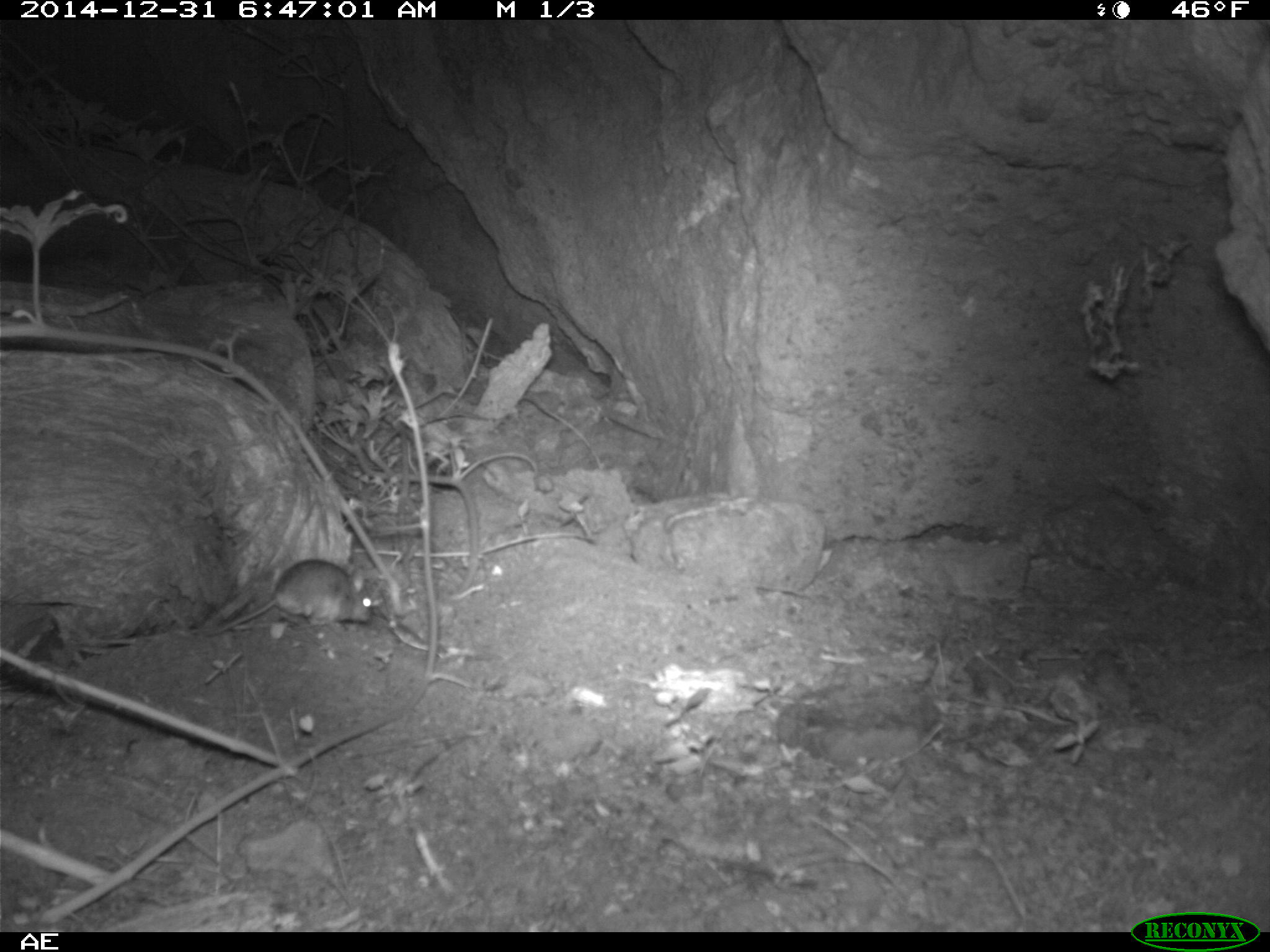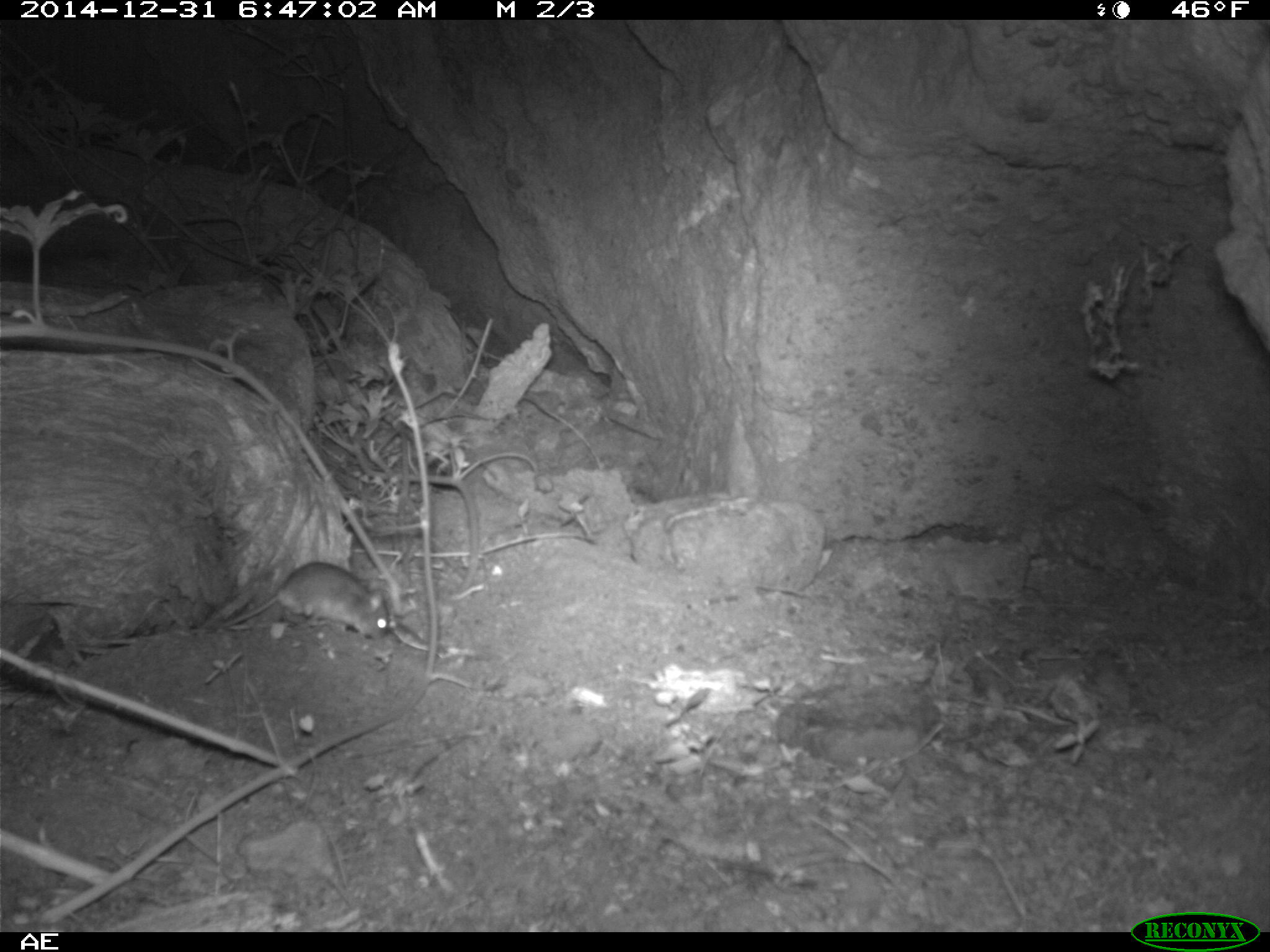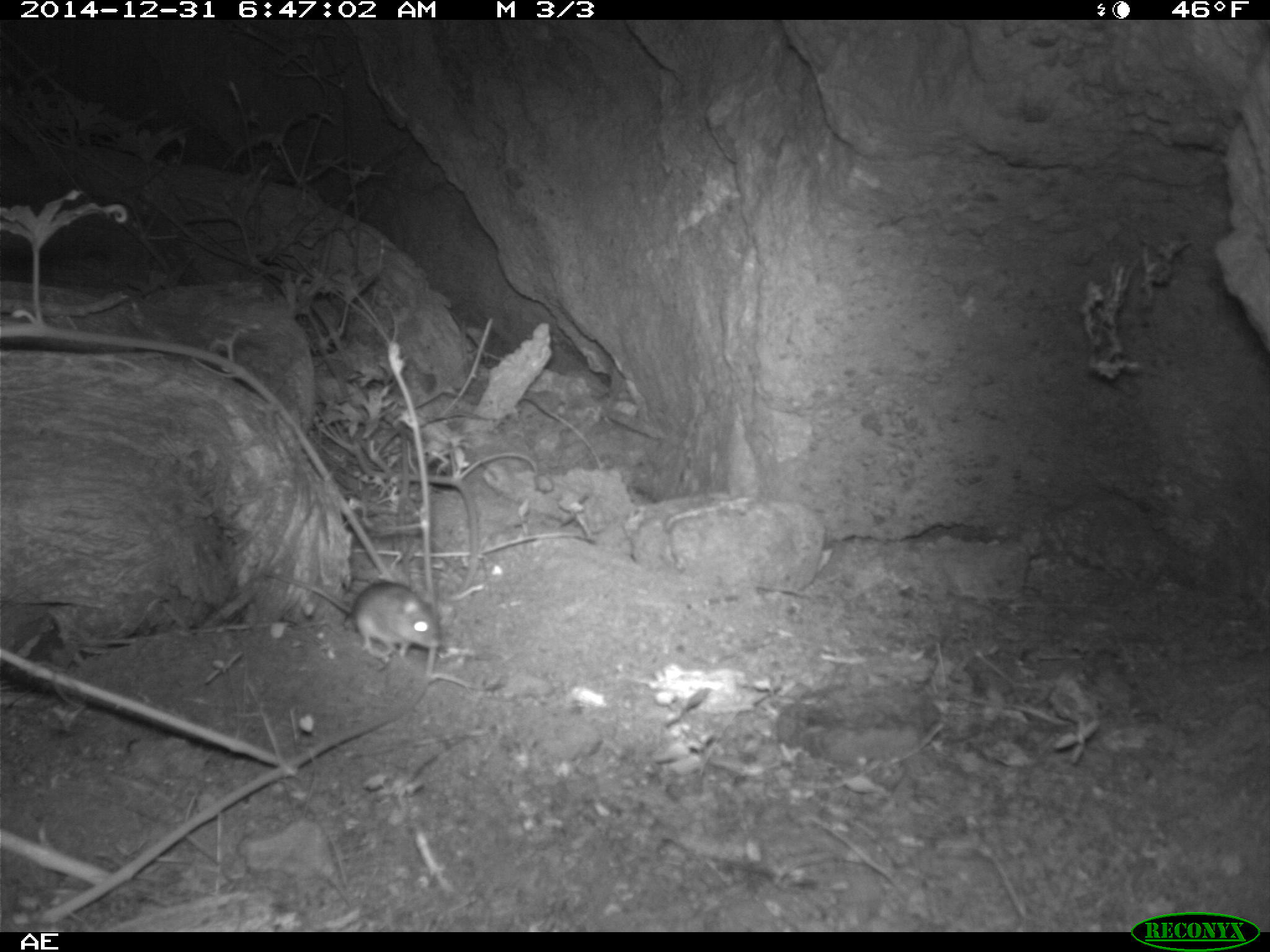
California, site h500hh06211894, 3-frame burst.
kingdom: Animalia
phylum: Chordata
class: Mammalia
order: Rodentia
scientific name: Rodentia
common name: rodent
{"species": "rodent (Rodentia)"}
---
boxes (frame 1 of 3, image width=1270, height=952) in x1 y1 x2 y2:
rodent: 196 558 380 633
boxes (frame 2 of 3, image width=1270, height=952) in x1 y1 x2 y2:
rodent: 219 561 384 640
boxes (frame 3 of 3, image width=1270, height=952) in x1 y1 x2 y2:
rodent: 264 573 439 663